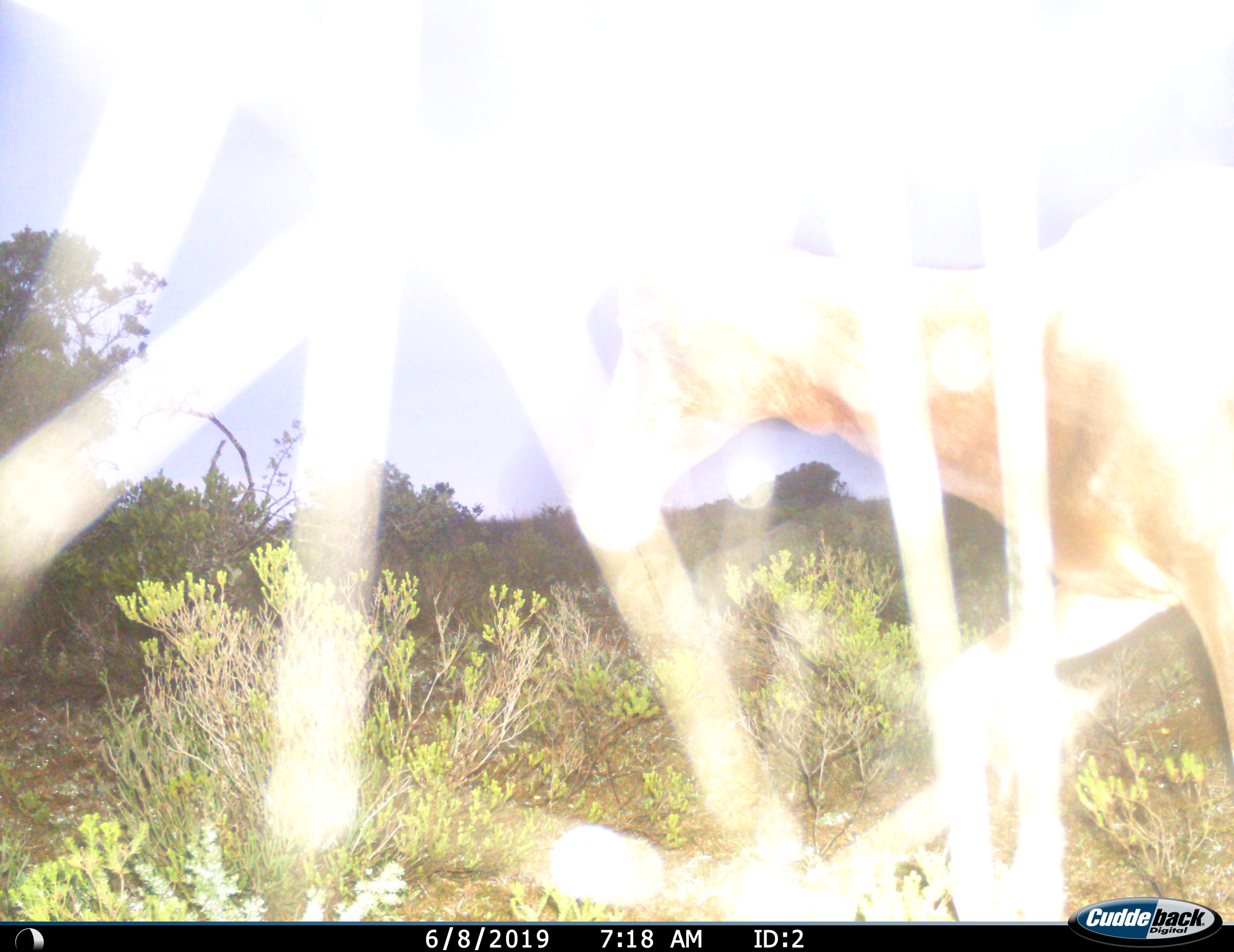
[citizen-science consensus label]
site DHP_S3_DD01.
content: unidentified animal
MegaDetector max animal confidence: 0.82